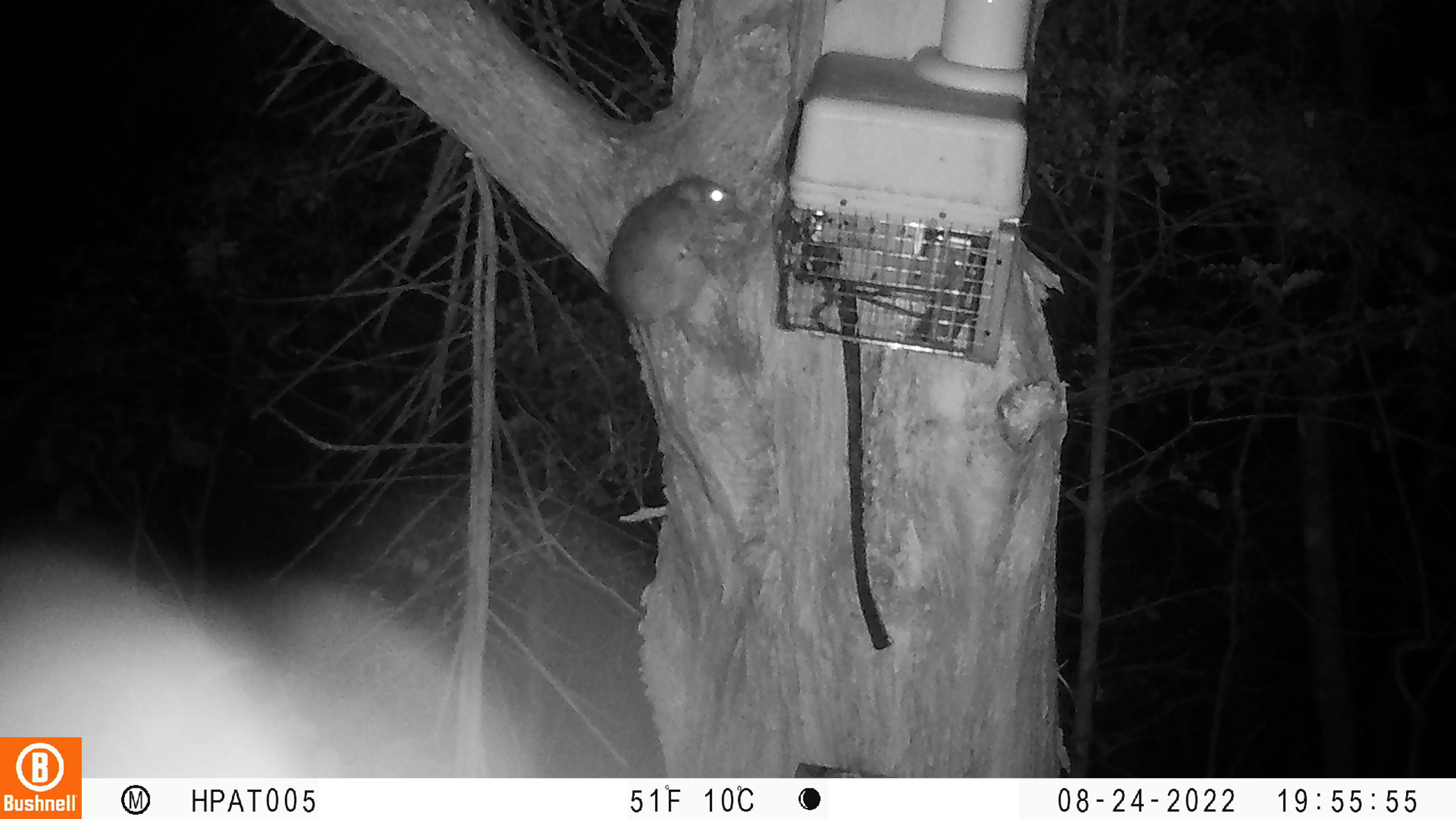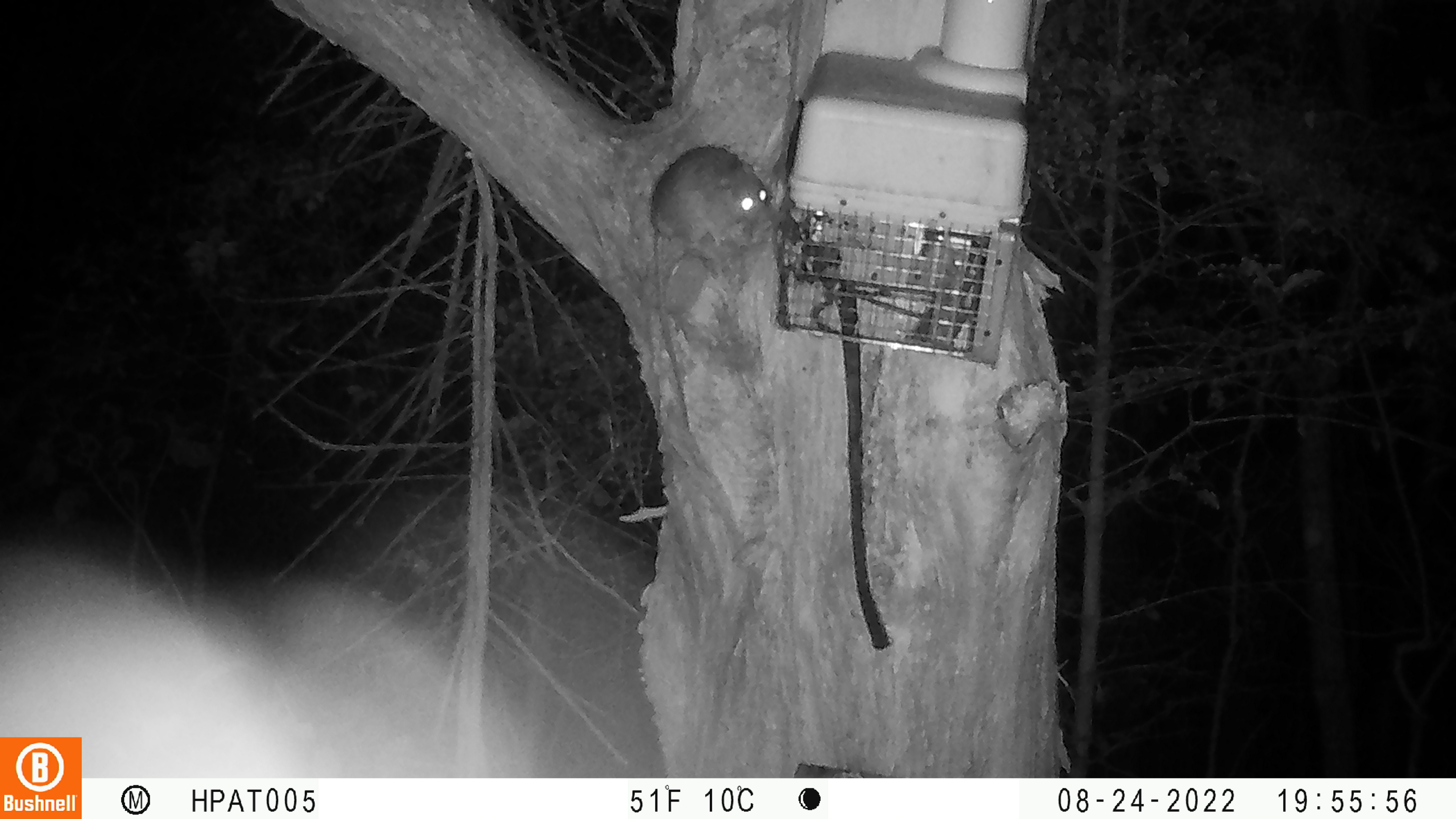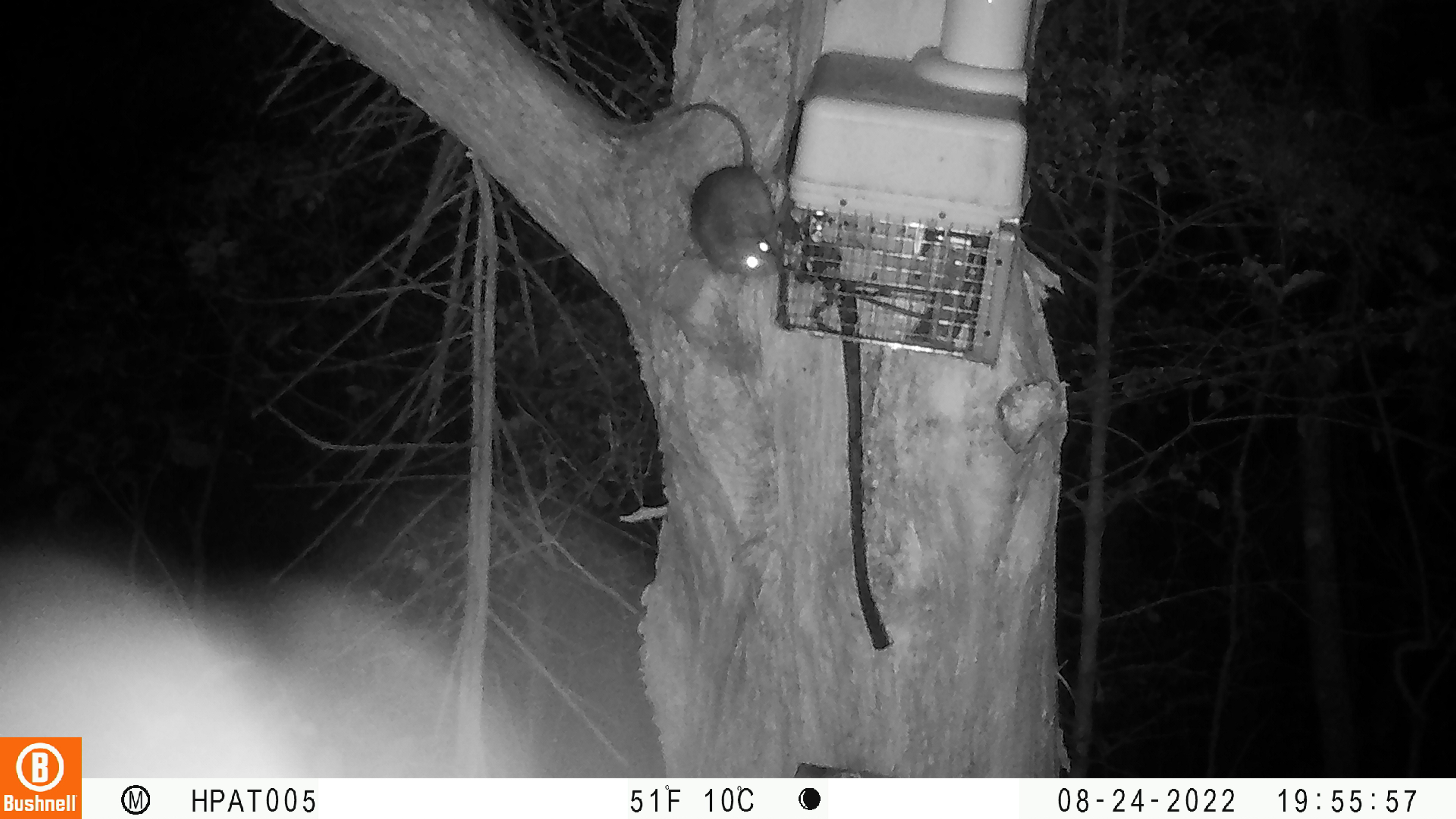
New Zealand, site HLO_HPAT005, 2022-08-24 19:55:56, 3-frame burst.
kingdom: Animalia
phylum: Chordata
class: Mammalia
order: Rodentia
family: Muridae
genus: Rattus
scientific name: Rattus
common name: rat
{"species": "rat (Rattus)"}